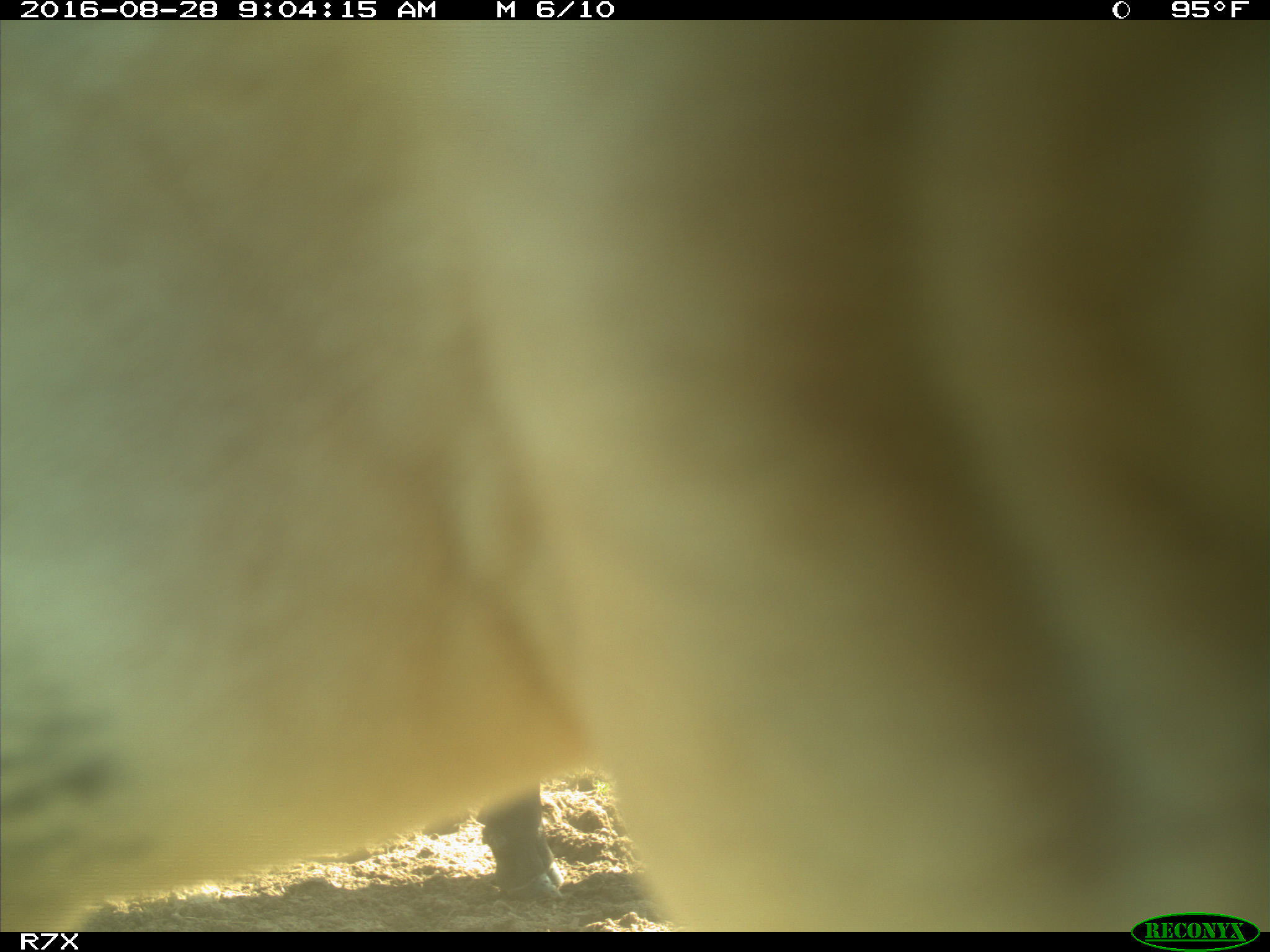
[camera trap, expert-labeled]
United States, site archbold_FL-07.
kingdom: Animalia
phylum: Chordata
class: Mammalia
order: Artiodactyla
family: Bovidae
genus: Bos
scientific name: Bos taurus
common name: domestic cow